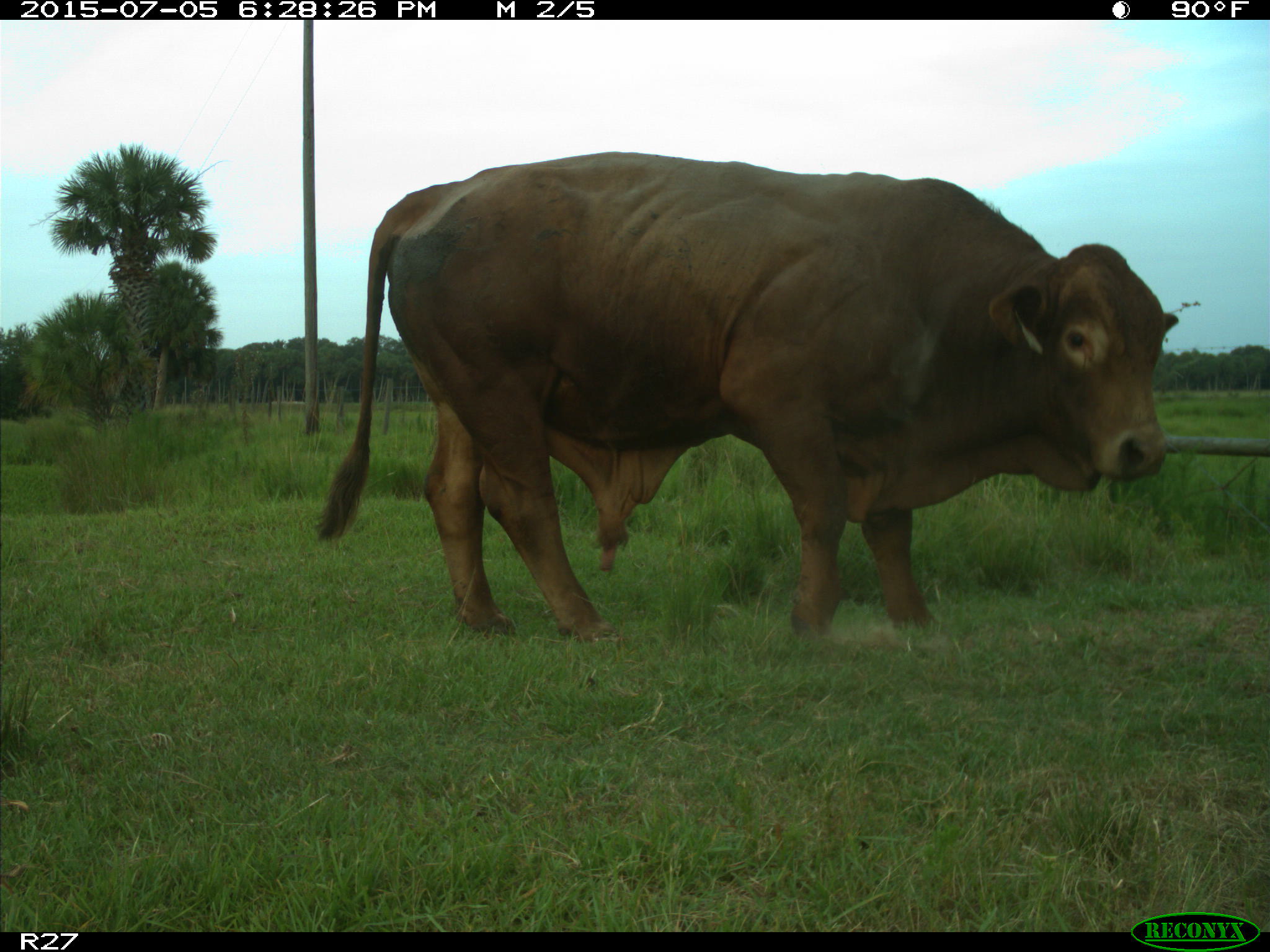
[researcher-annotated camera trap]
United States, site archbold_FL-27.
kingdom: Animalia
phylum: Chordata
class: Mammalia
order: Artiodactyla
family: Bovidae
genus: Bos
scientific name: Bos taurus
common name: domestic cow